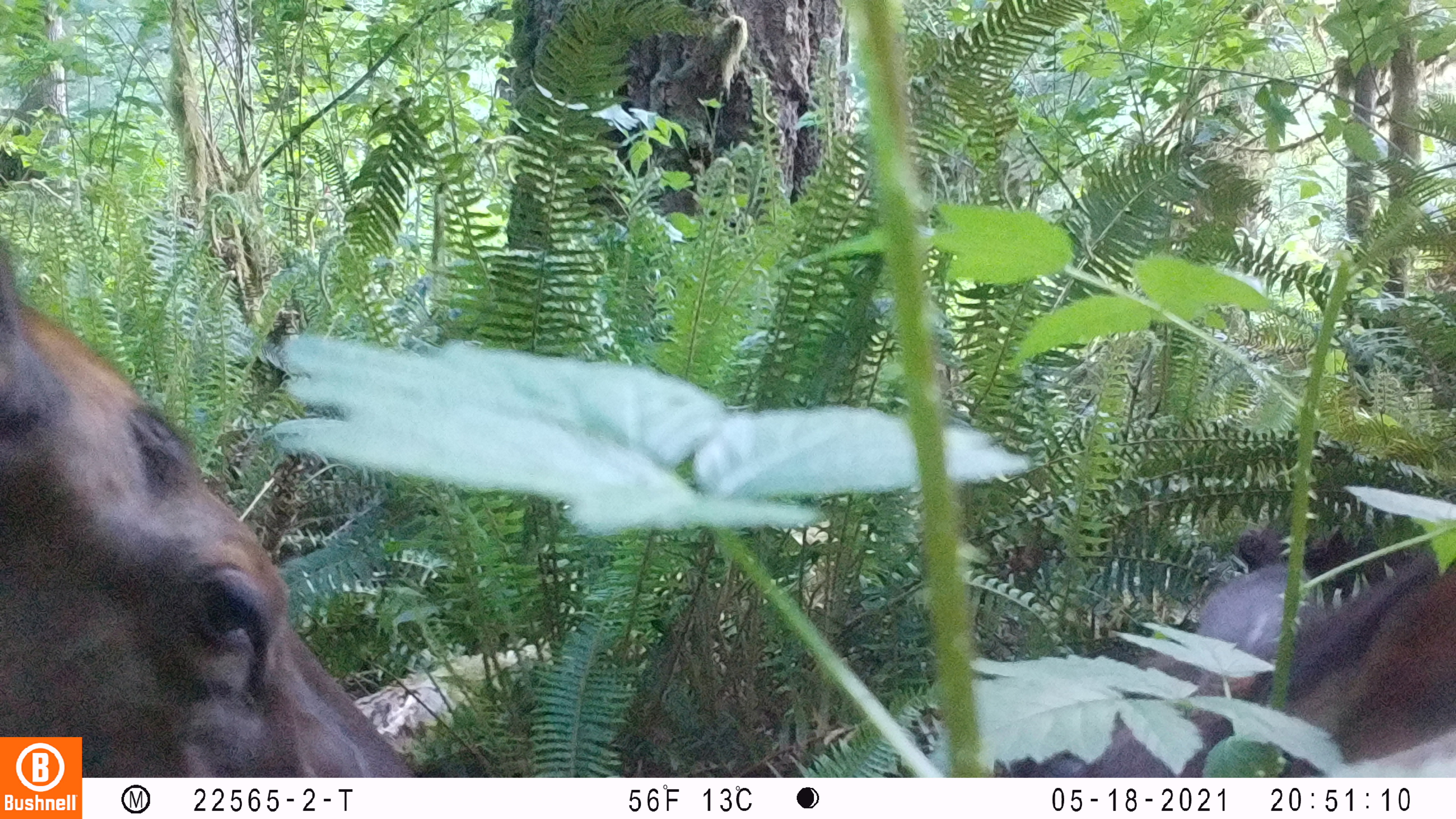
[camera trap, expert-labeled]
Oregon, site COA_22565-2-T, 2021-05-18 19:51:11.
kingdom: Animalia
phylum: Chordata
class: Mammalia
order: Artiodactyla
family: Cervidae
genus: Cervus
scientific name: Cervus canadensis roosevelti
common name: roosevelt elk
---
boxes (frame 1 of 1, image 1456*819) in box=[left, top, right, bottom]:
roosevelt elk: box=[7, 252, 325, 728]; box=[88, 505, 411, 771]